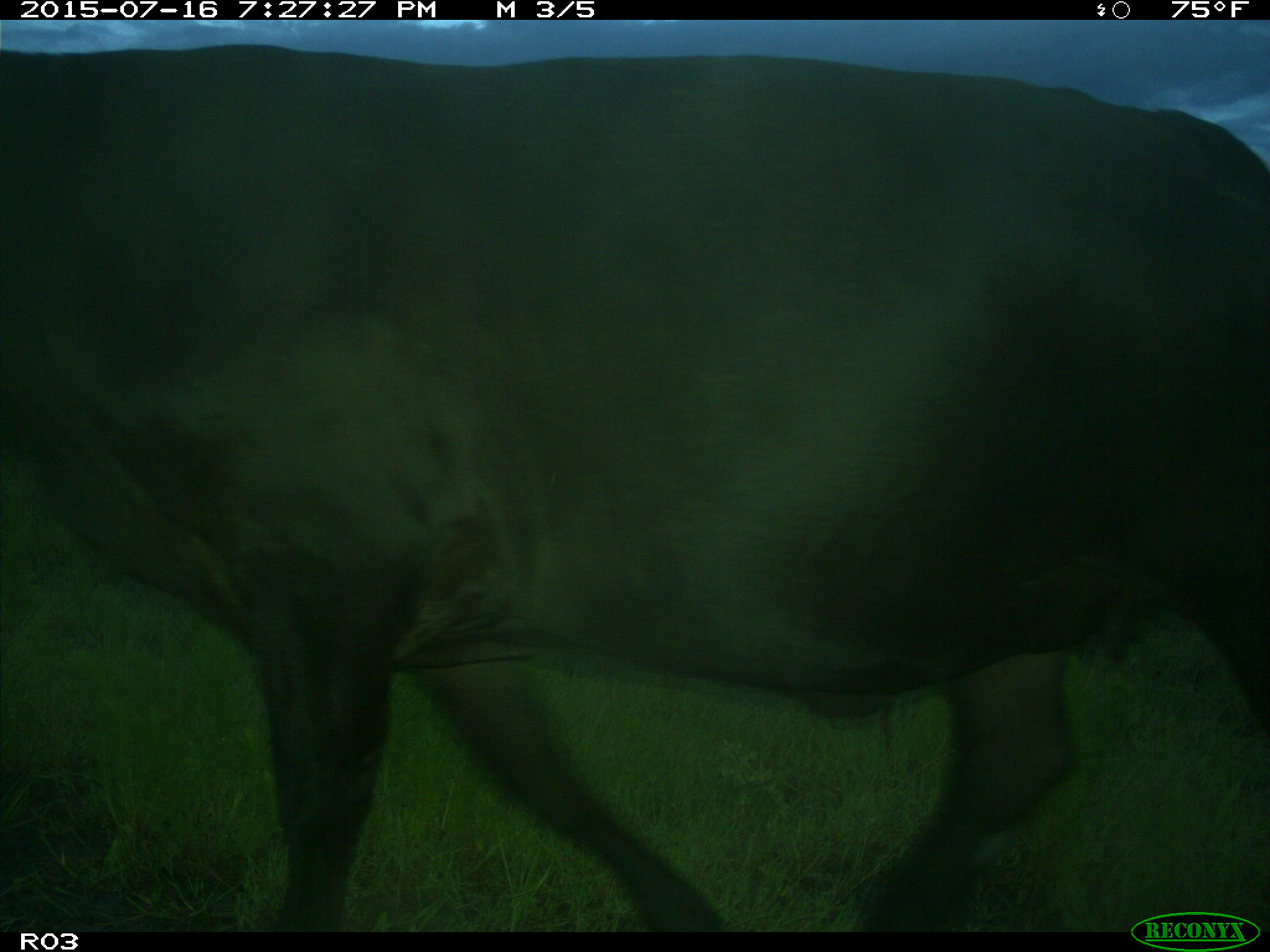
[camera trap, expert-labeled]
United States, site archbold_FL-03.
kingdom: Animalia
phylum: Chordata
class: Mammalia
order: Artiodactyla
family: Bovidae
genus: Bos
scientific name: Bos taurus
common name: domestic cow